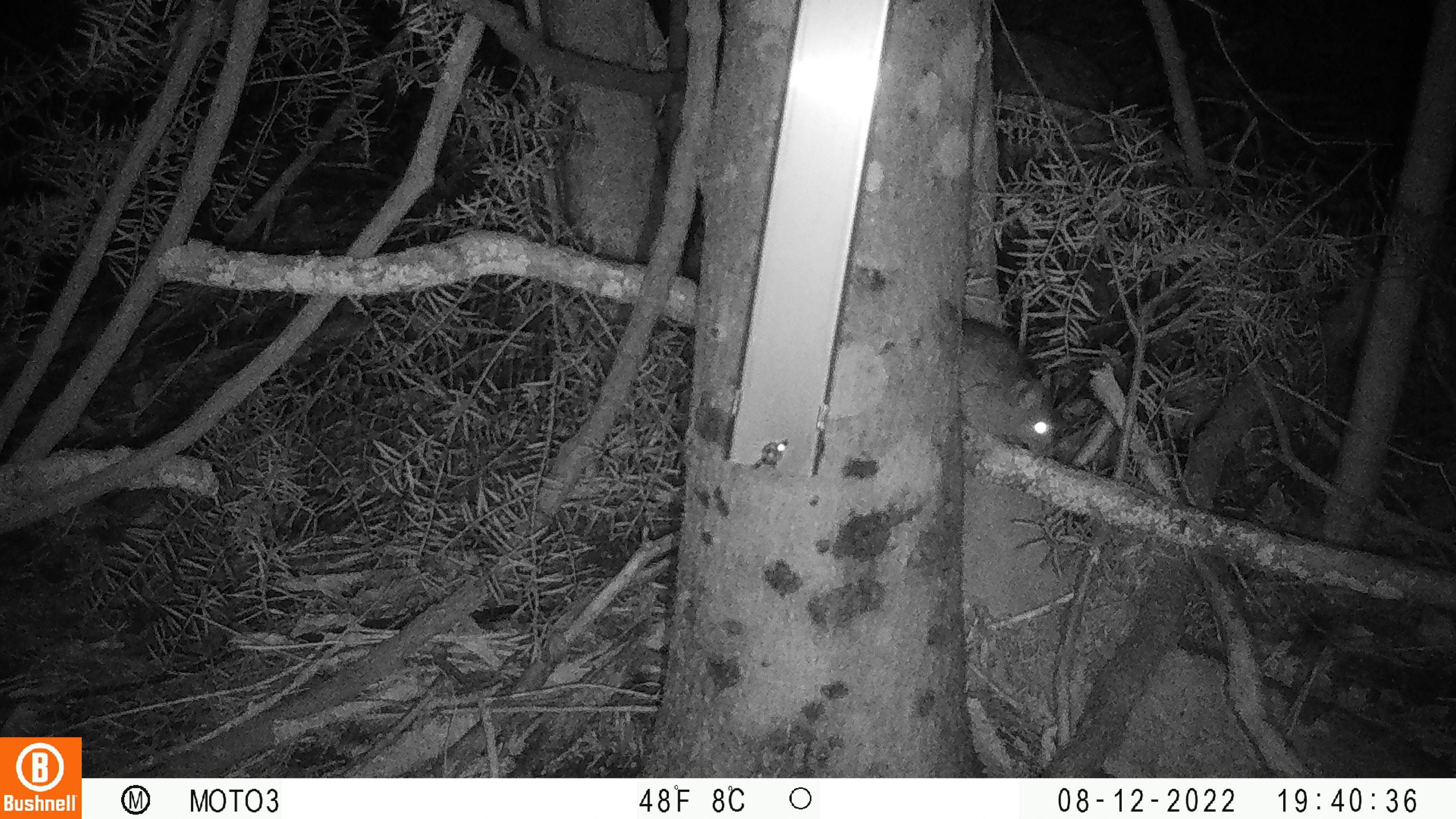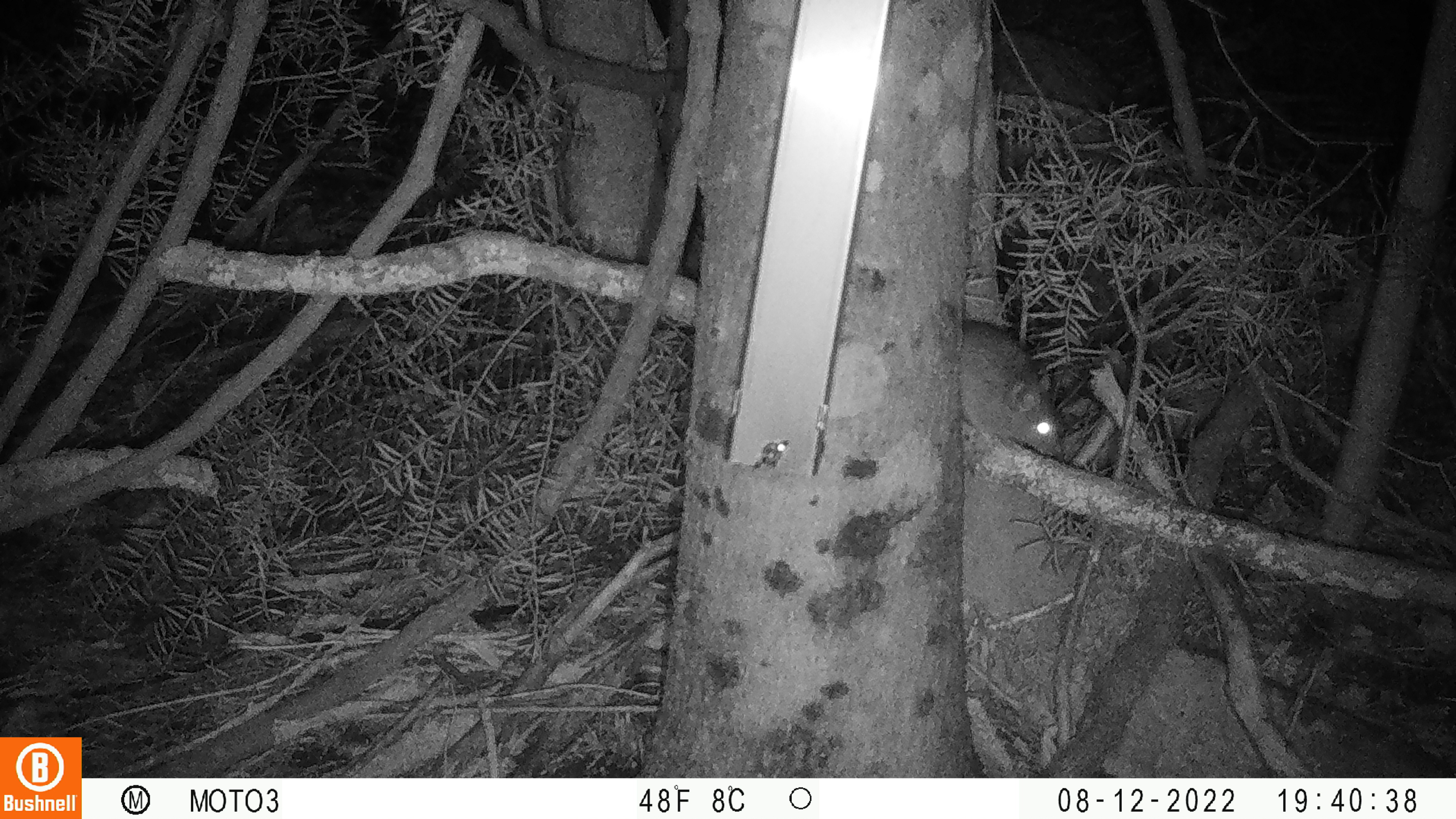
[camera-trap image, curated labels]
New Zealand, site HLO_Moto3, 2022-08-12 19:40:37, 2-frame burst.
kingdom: Animalia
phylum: Chordata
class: Mammalia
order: Rodentia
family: Muridae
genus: Rattus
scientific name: Rattus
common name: rat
Rat (Rattus).